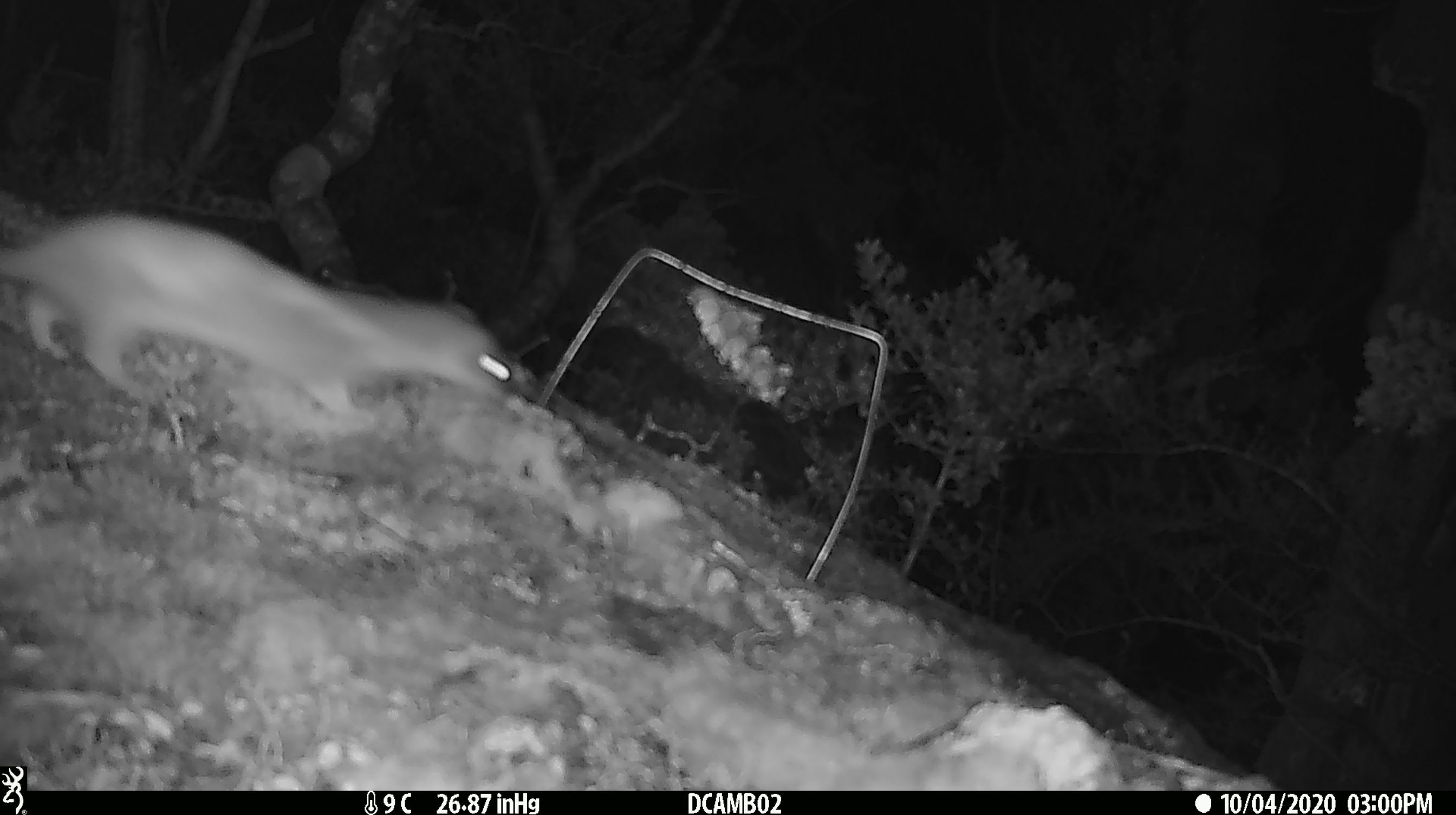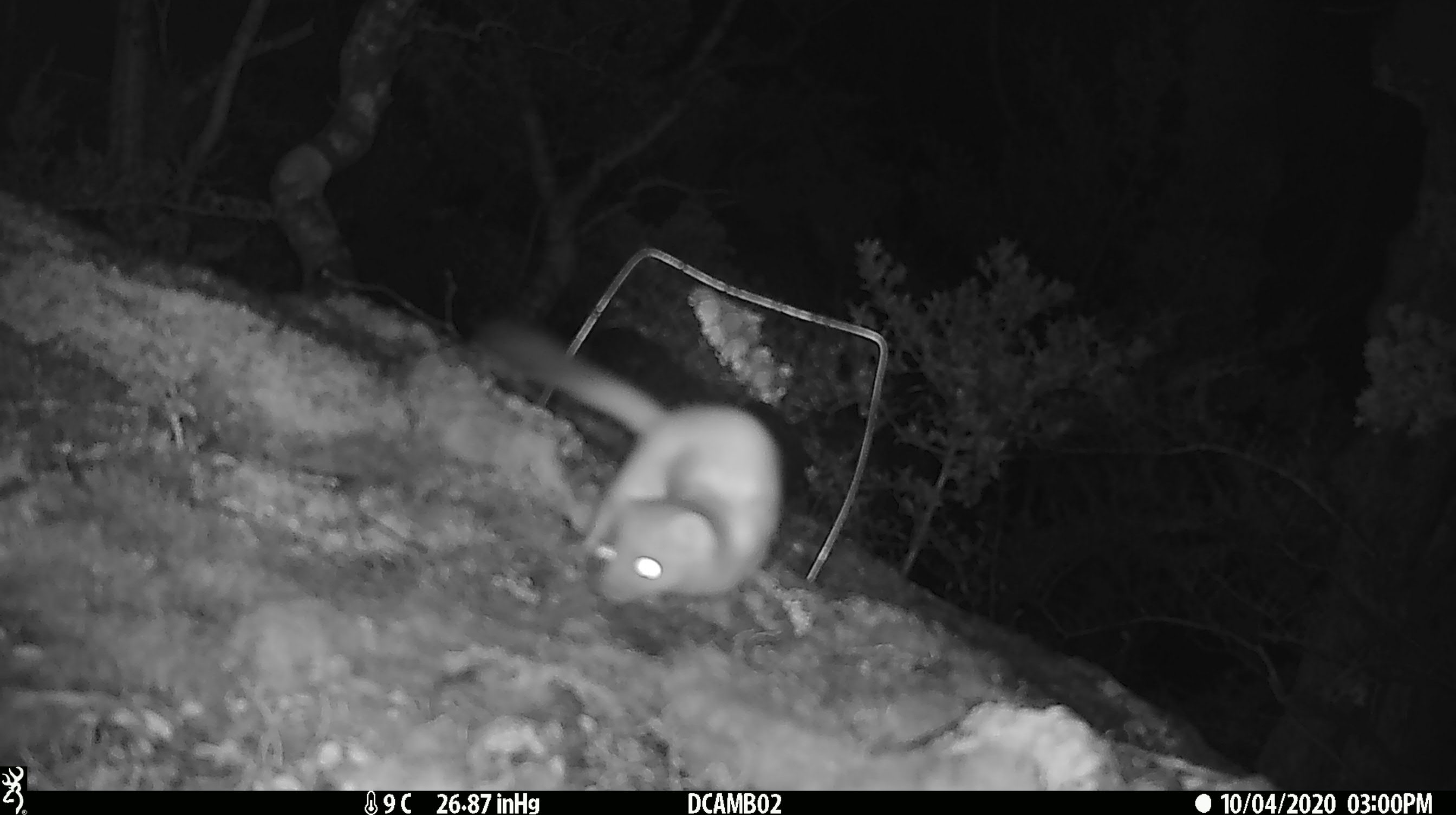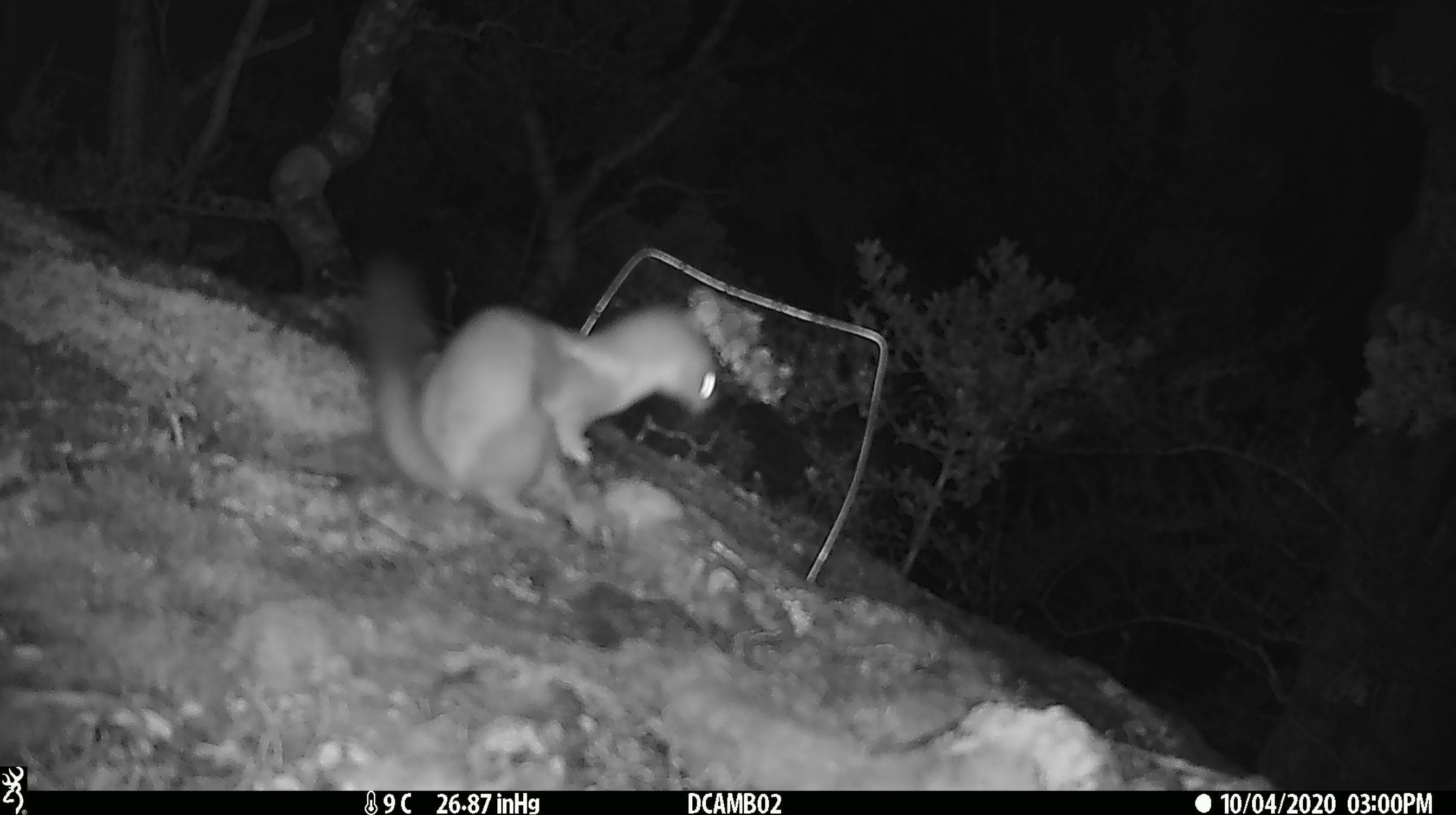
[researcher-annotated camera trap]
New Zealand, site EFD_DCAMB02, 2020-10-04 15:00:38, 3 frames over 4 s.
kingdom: Animalia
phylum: Chordata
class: Mammalia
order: Carnivora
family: Mustelidae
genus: Mustela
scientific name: Mustela erminea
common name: stoat